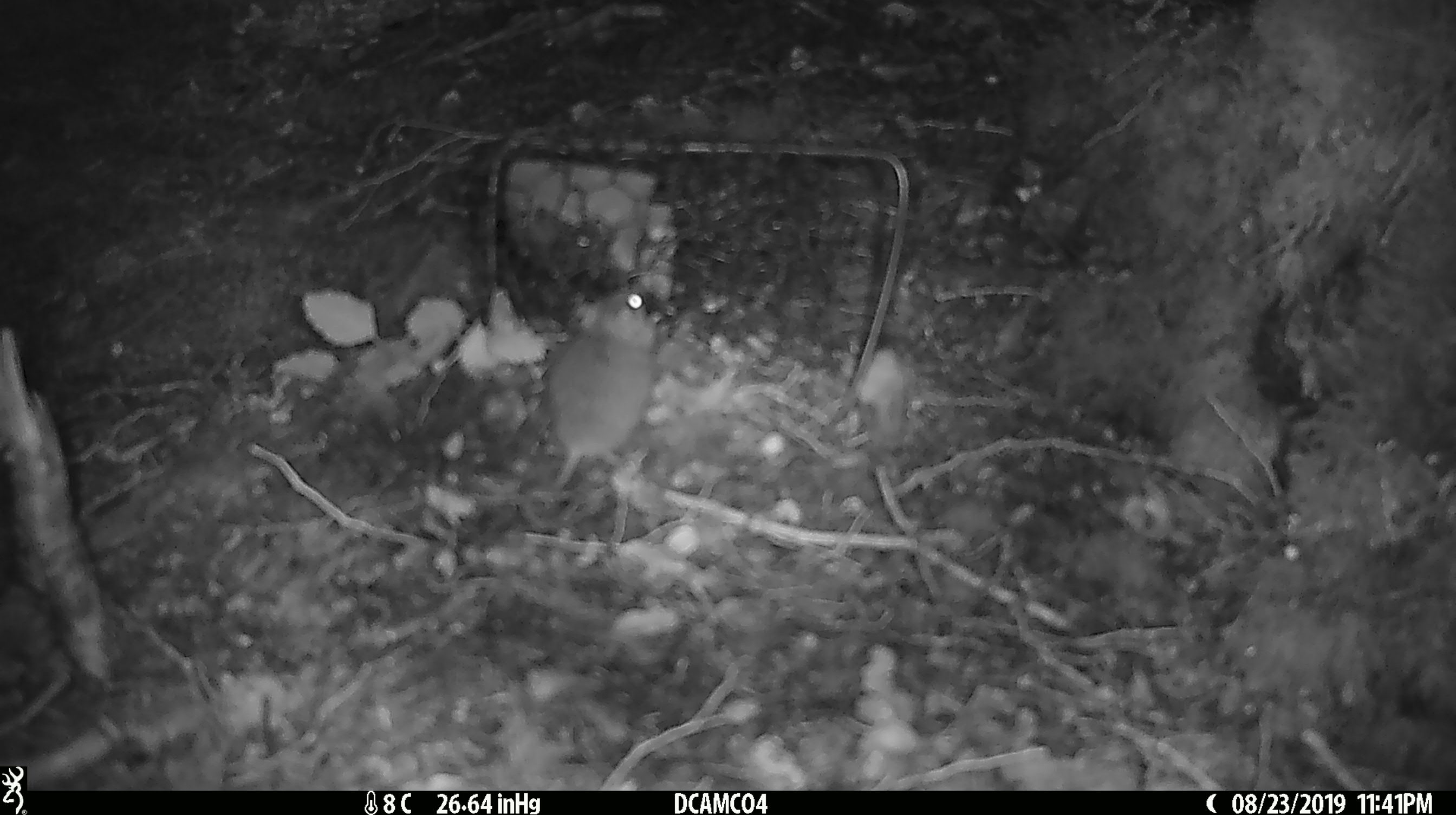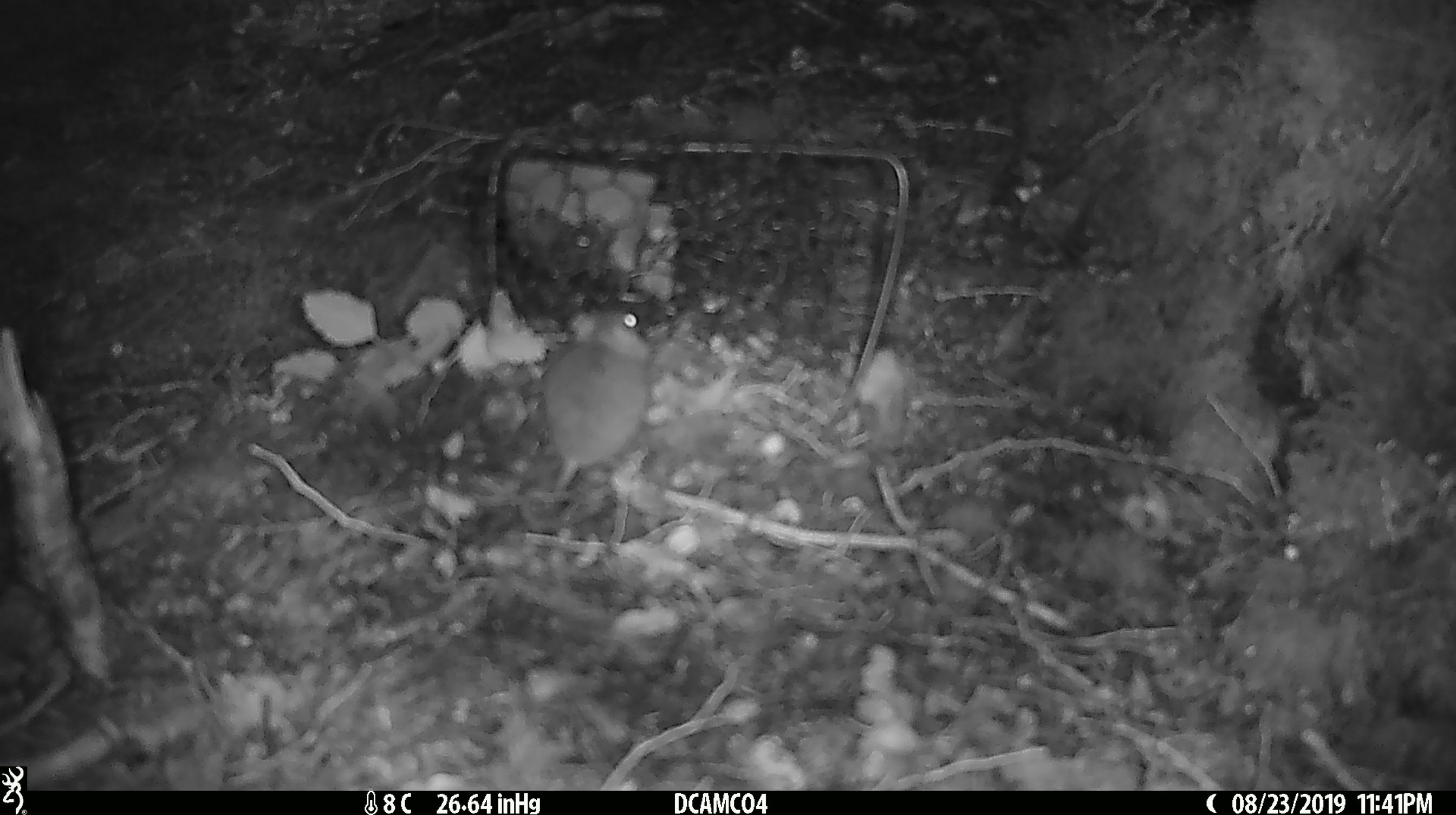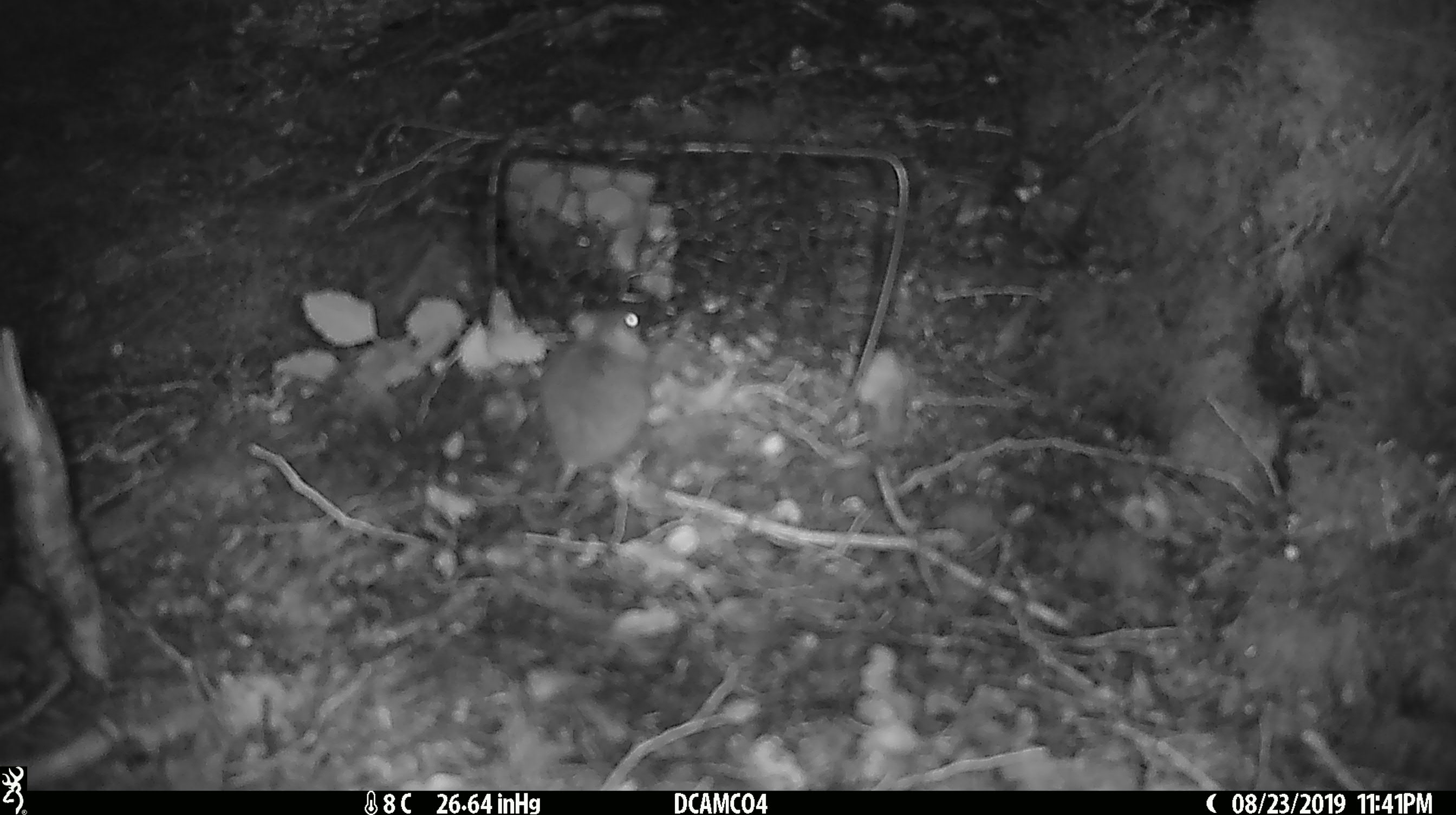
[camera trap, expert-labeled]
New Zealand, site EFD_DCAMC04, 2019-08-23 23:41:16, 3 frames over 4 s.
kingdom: Animalia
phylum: Chordata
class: Mammalia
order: Rodentia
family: Muridae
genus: Mus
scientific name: Mus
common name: mouse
Mouse (Mus).